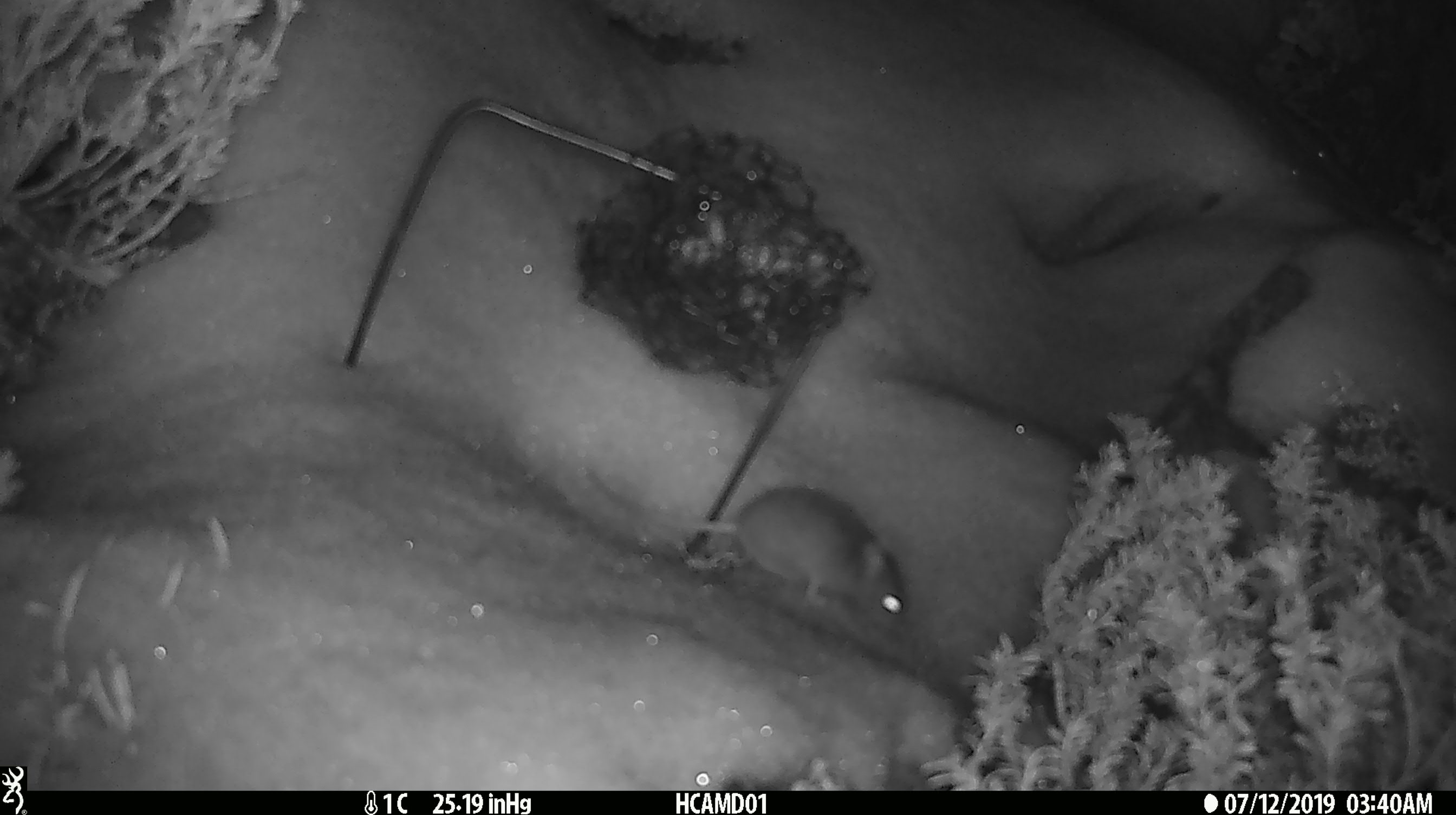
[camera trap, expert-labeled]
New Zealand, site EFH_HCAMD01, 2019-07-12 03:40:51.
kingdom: Animalia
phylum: Chordata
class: Mammalia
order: Rodentia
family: Muridae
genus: Mus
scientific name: Mus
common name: mouse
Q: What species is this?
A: Mouse (Mus).